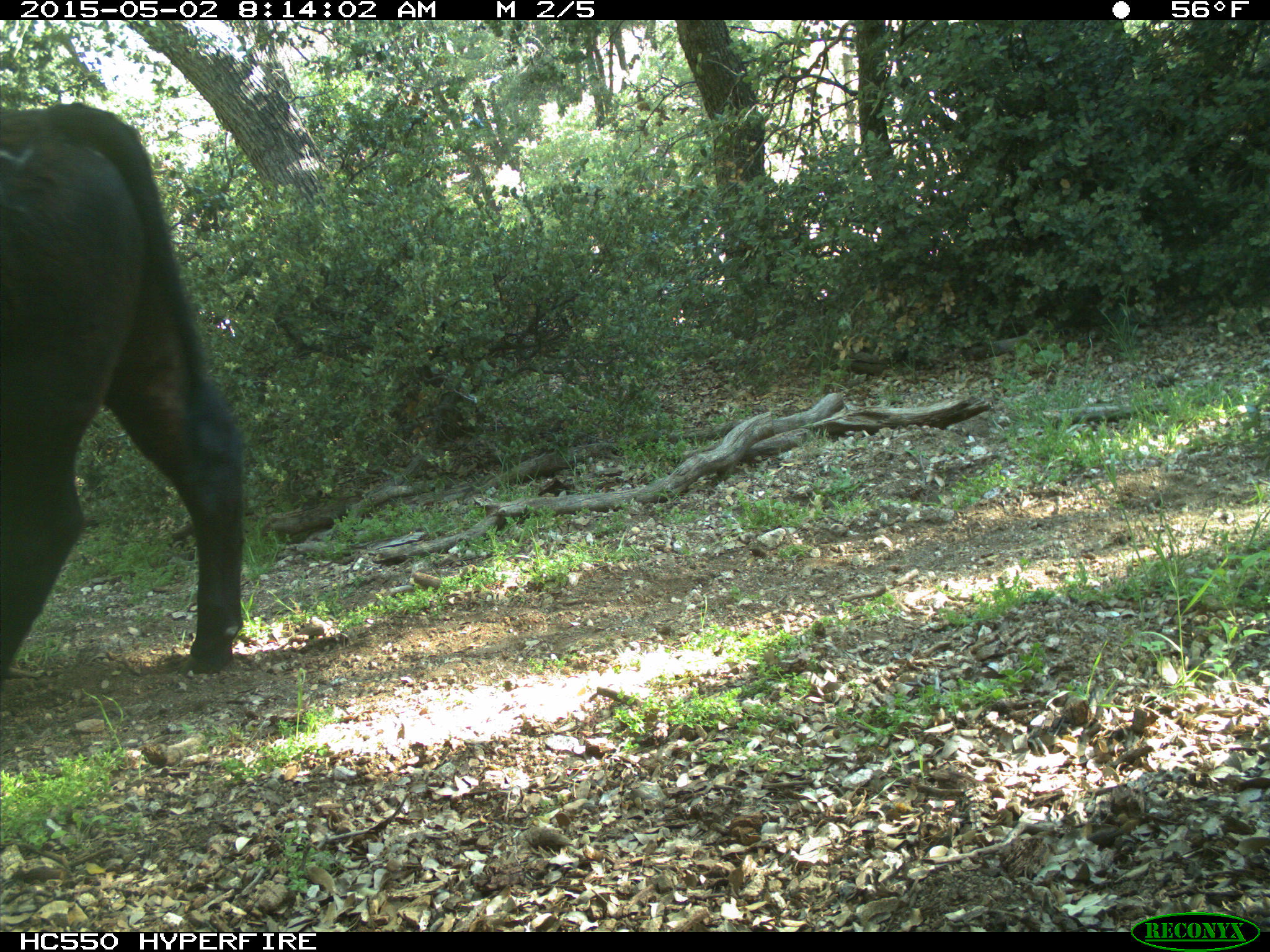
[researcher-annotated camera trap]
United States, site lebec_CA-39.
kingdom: Animalia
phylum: Chordata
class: Mammalia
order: Artiodactyla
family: Bovidae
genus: Bos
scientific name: Bos taurus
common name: domestic cow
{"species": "Bos taurus (domestic cow)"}